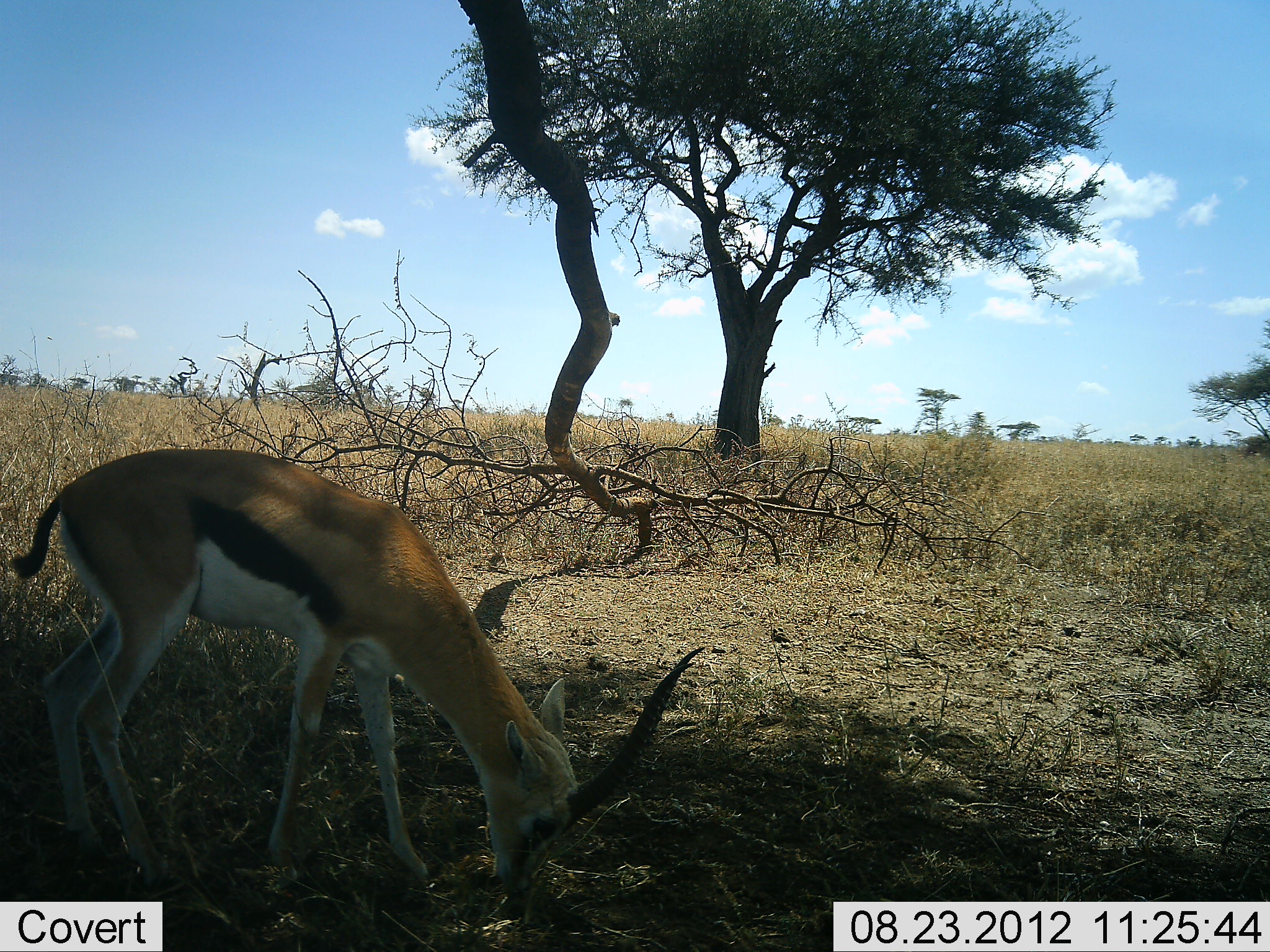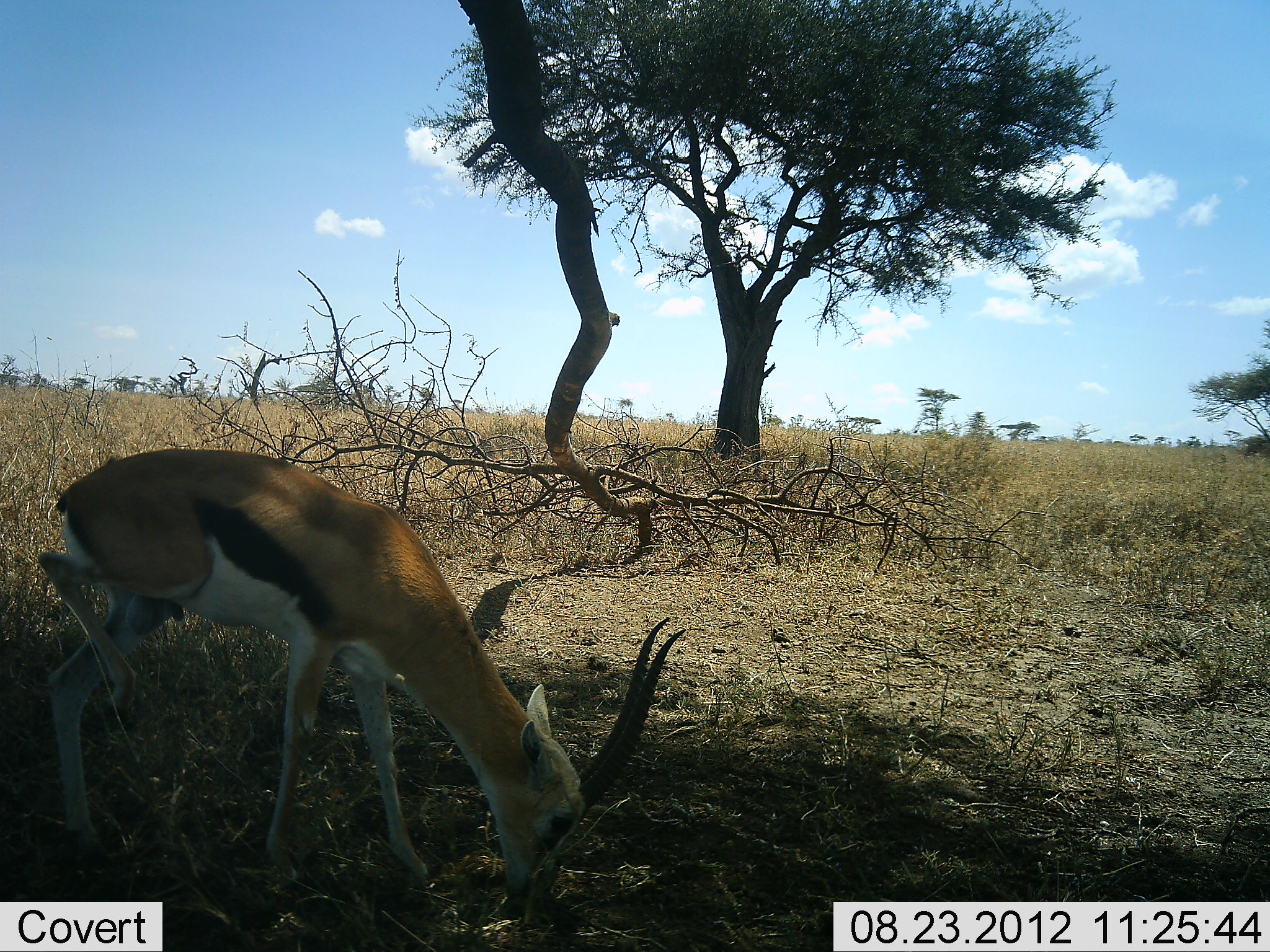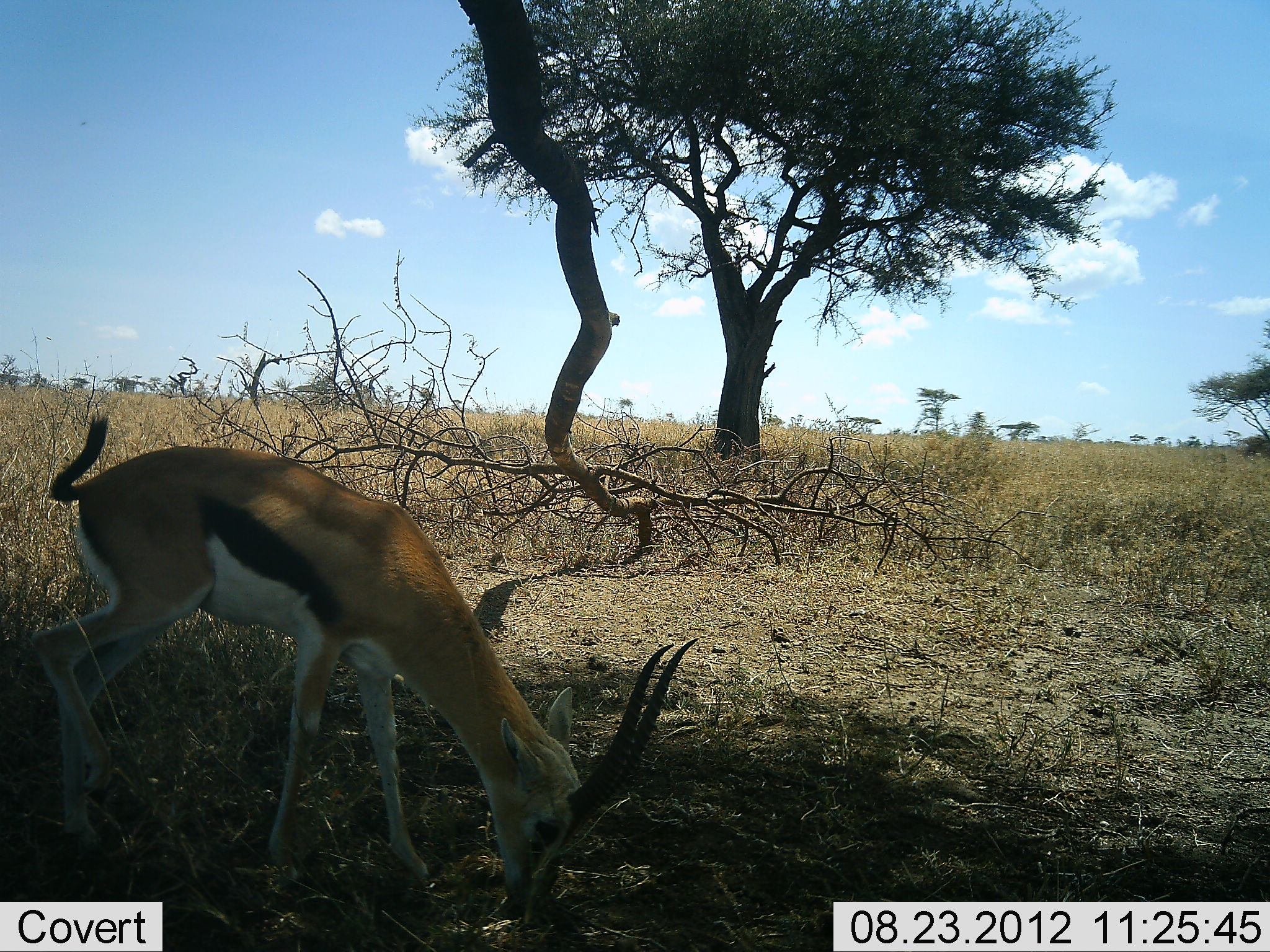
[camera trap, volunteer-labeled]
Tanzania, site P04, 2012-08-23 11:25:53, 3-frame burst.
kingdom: Animalia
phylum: Chordata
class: Mammalia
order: Artiodactyla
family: Bovidae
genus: Eudorcas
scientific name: Eudorcas thomsonii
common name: thomson's gazelle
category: gazellethomsons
Gazellethomsons (thomson's gazelle) (Eudorcas thomsonii), count 1. Behavior (volunteer vote fractions): standing 30%, resting 0%, moving 0%, interacting 0%. Young present (vote fraction): 0%. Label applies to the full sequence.